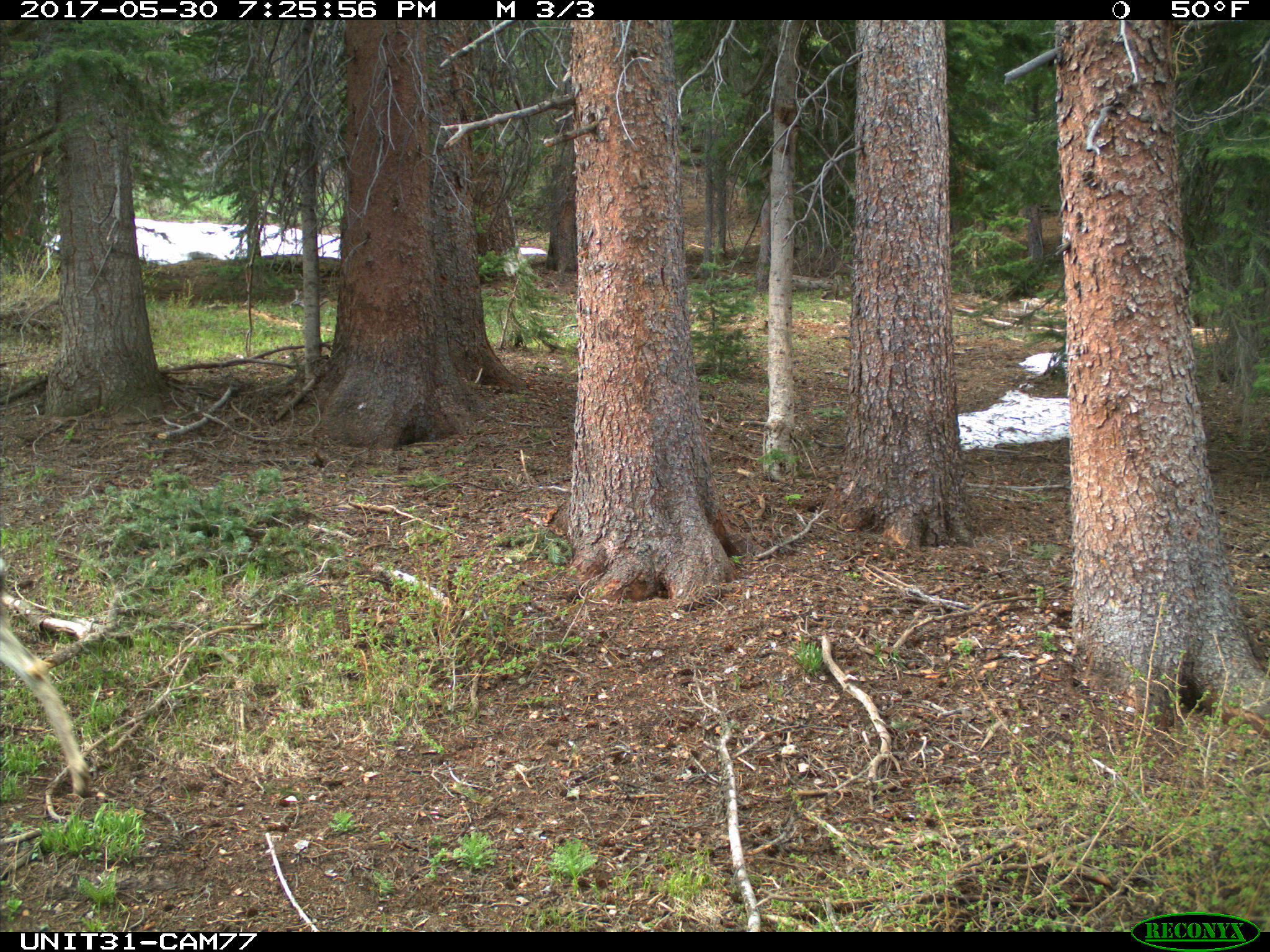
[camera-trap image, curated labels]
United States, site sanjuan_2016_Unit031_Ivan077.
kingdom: Animalia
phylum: Chordata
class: Mammalia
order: Artiodactyla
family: Cervidae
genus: Odocoileus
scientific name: Odocoileus hemionus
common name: mule deer